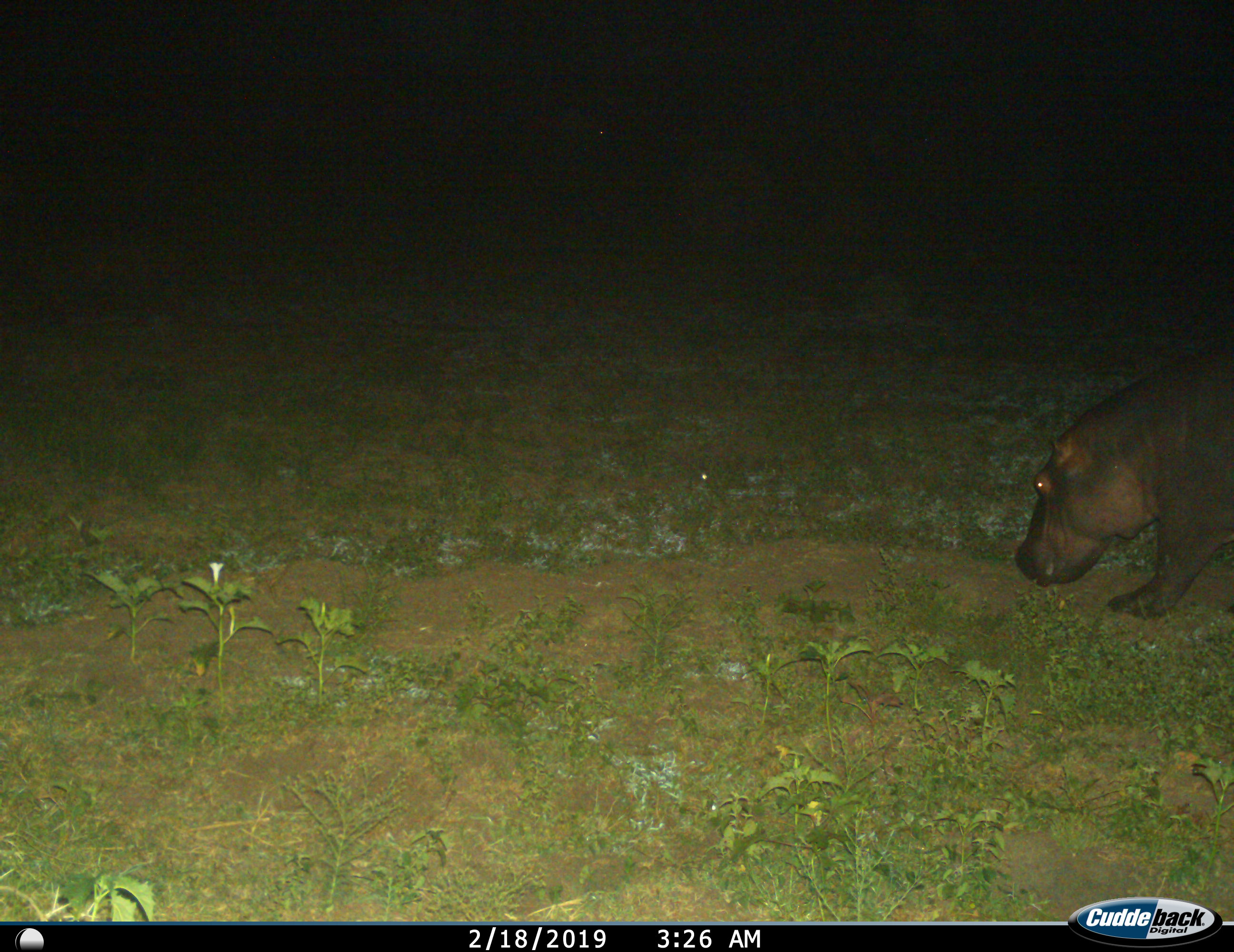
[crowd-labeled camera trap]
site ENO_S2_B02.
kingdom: Animalia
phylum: Chordata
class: Mammalia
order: Artiodactyla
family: Hippopotamidae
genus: Hippopotamus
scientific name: Hippopotamus amphibius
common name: hippopotamus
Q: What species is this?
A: Hippopotamus (Hippopotamus amphibius).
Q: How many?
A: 1.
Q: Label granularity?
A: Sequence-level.